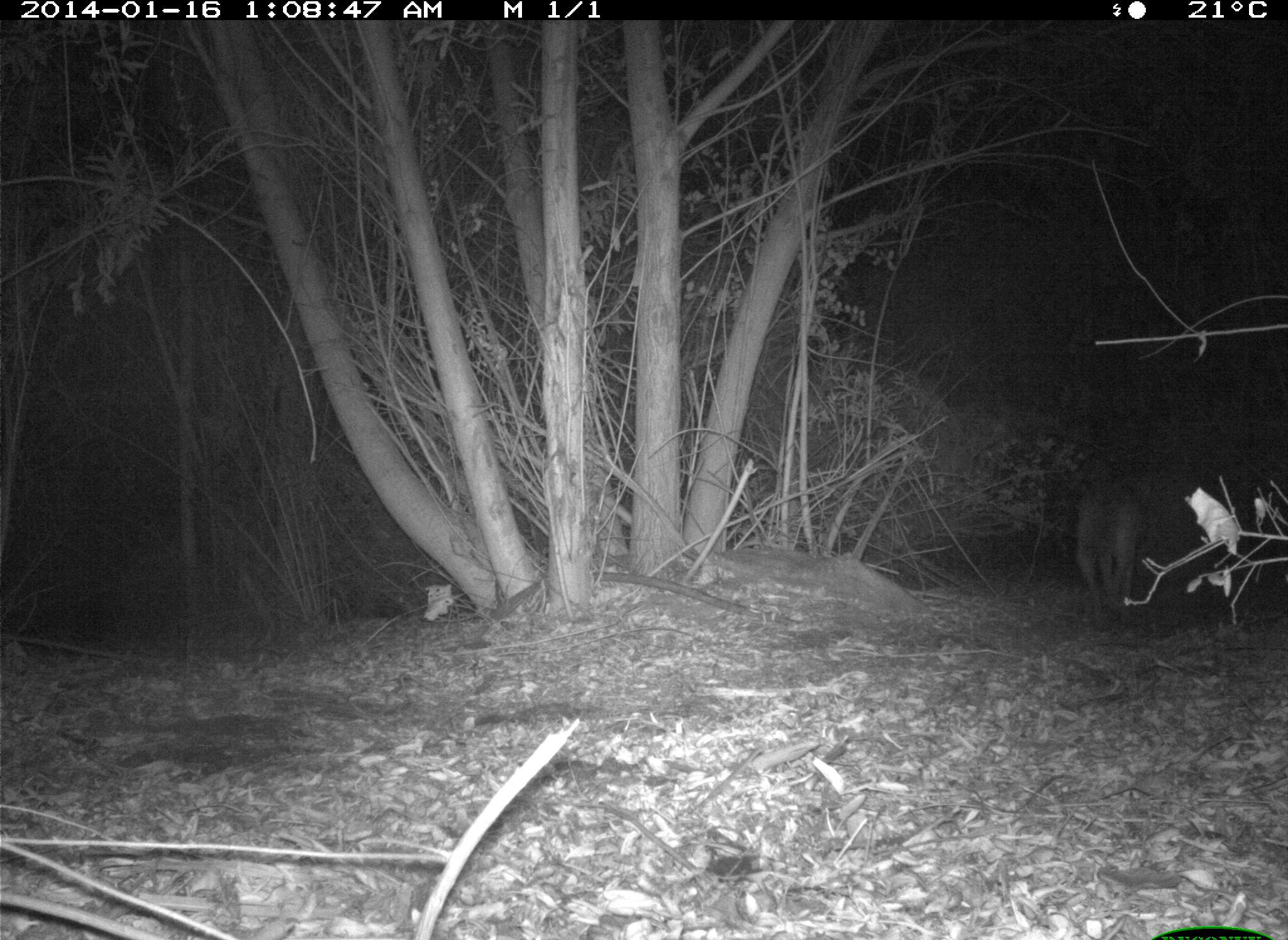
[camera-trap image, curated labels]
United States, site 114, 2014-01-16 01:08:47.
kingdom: Animalia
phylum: Chordata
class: Mammalia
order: Carnivora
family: Canidae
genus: Canis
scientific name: Canis latrans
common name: coyote